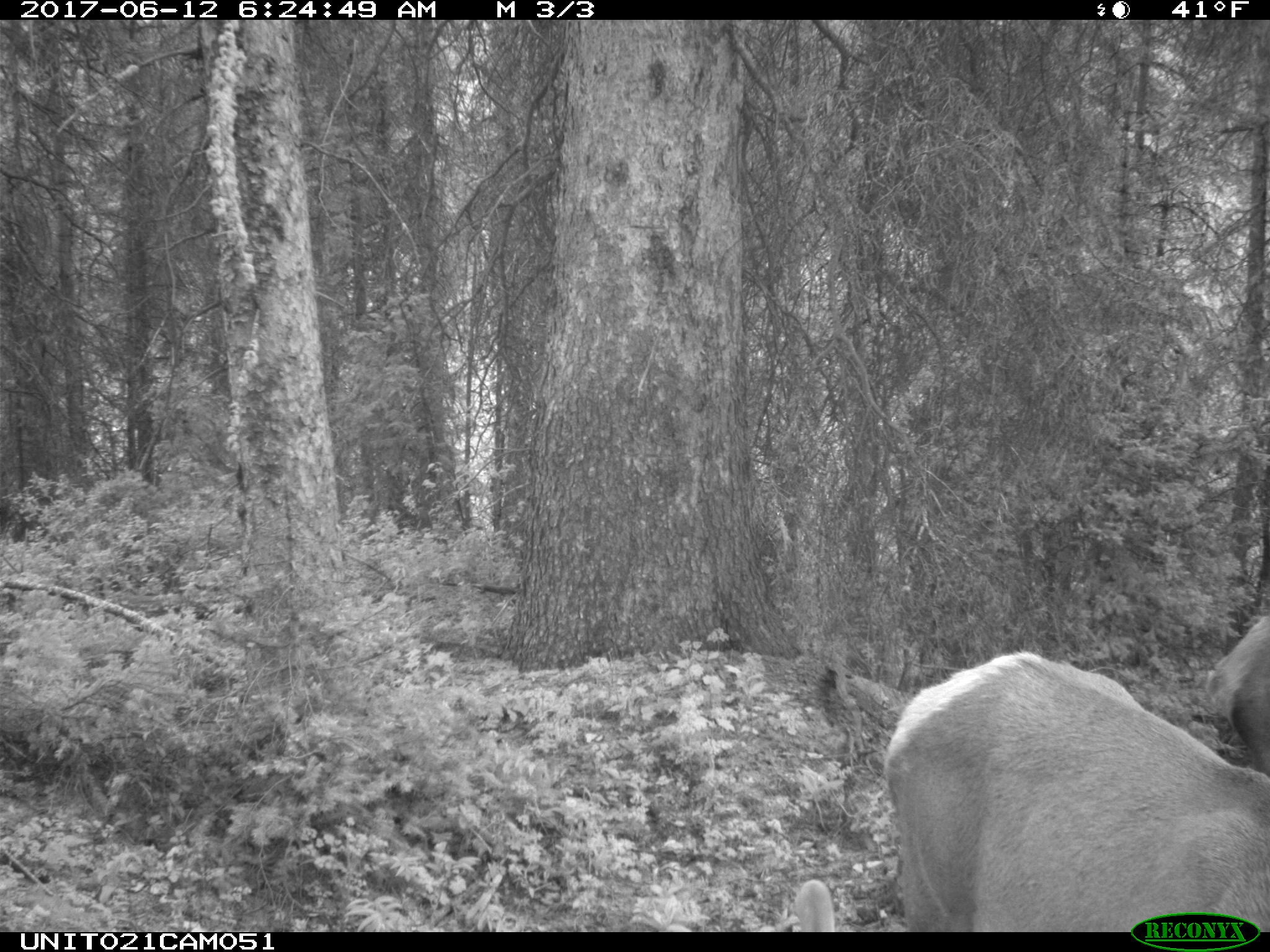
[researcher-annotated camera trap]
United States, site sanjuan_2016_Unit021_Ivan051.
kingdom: Animalia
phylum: Chordata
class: Mammalia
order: Artiodactyla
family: Cervidae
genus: Cervus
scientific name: Cervus elaphus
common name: red deer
Cervus elaphus (red deer).